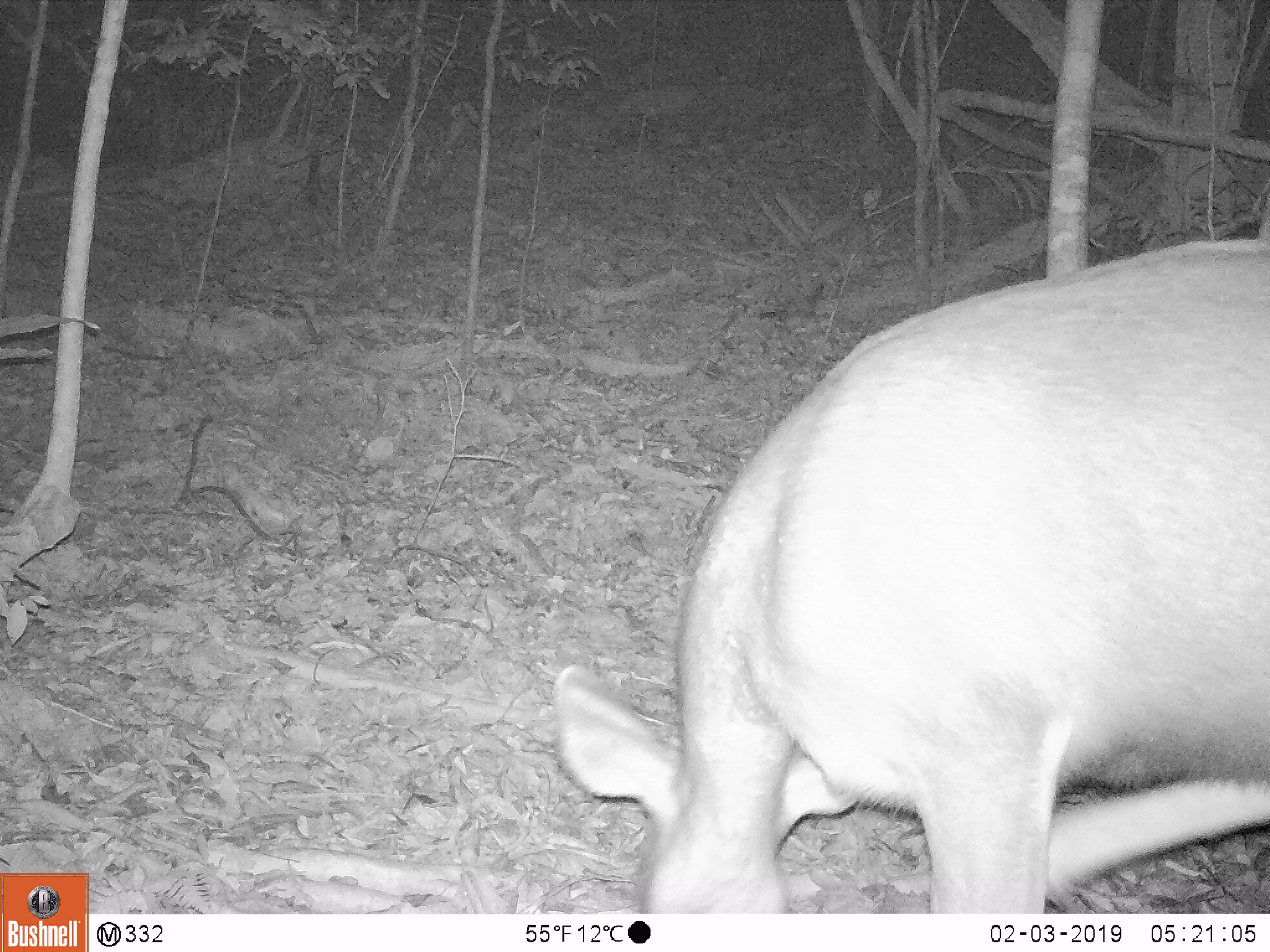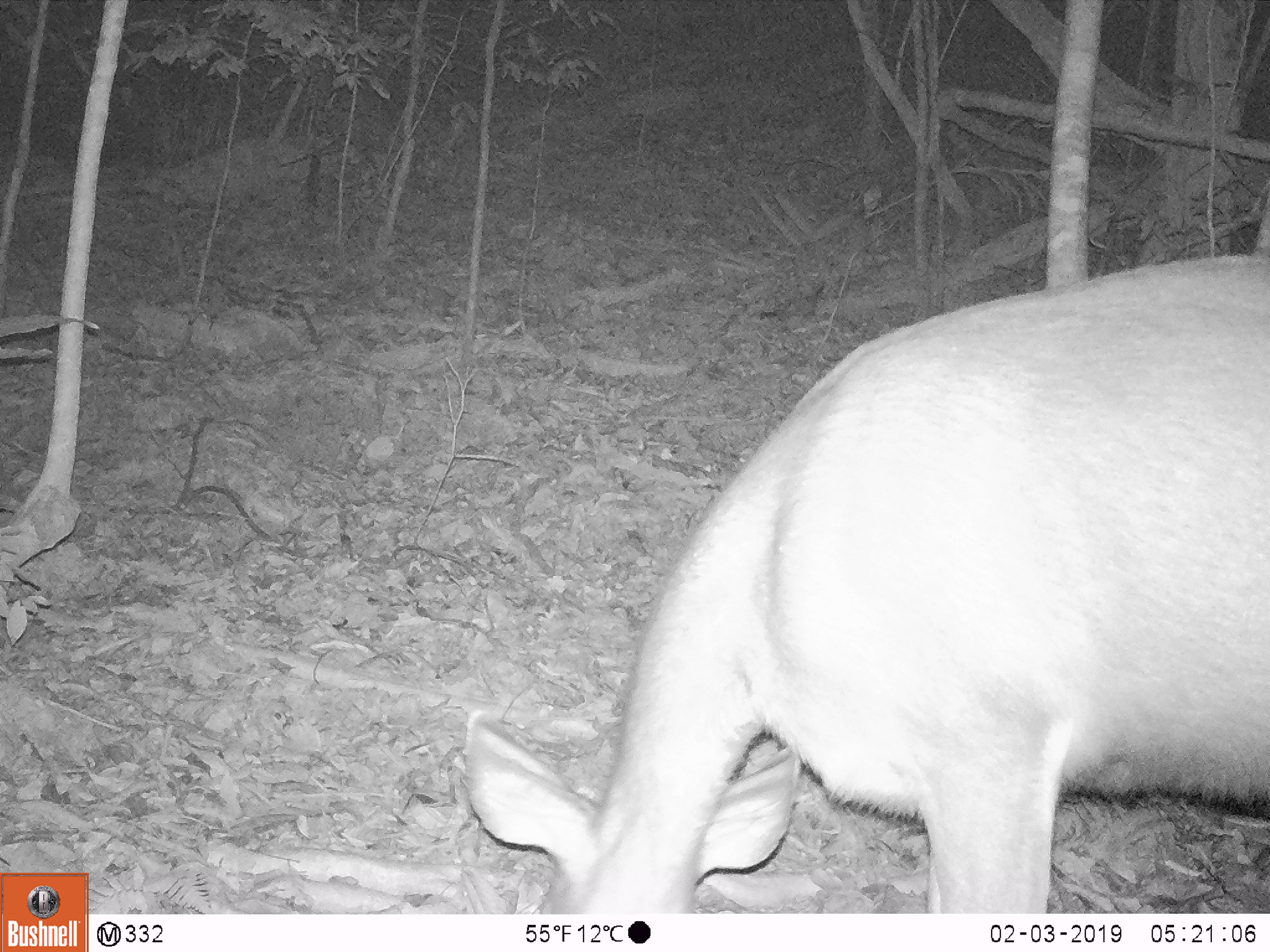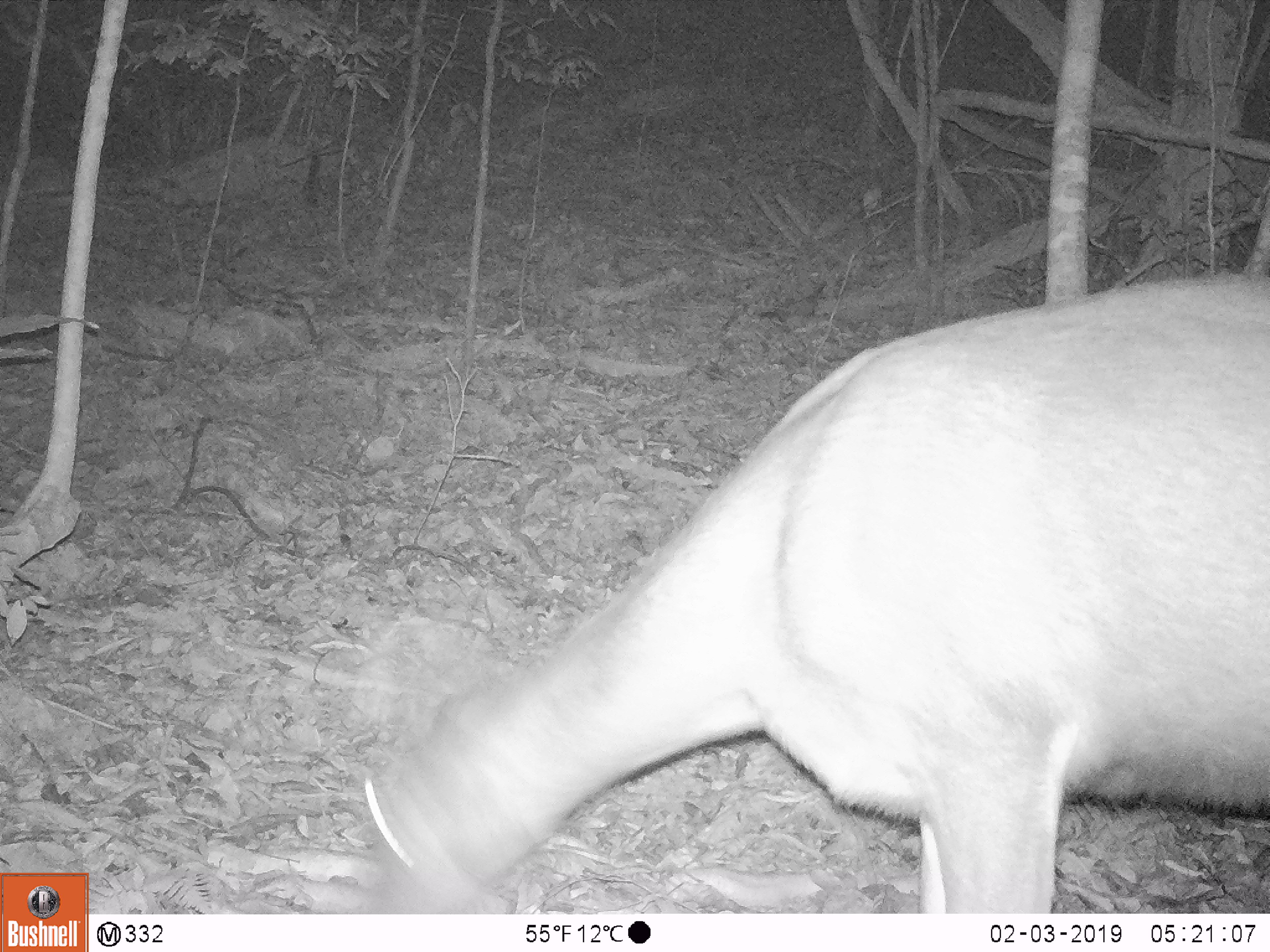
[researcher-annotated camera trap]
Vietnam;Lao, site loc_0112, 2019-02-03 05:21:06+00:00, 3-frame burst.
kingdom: Animalia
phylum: Chordata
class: Mammalia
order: Artiodactyla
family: Cervidae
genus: Rusa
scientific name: Rusa unicolor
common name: sambar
Sambar (Rusa unicolor). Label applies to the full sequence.